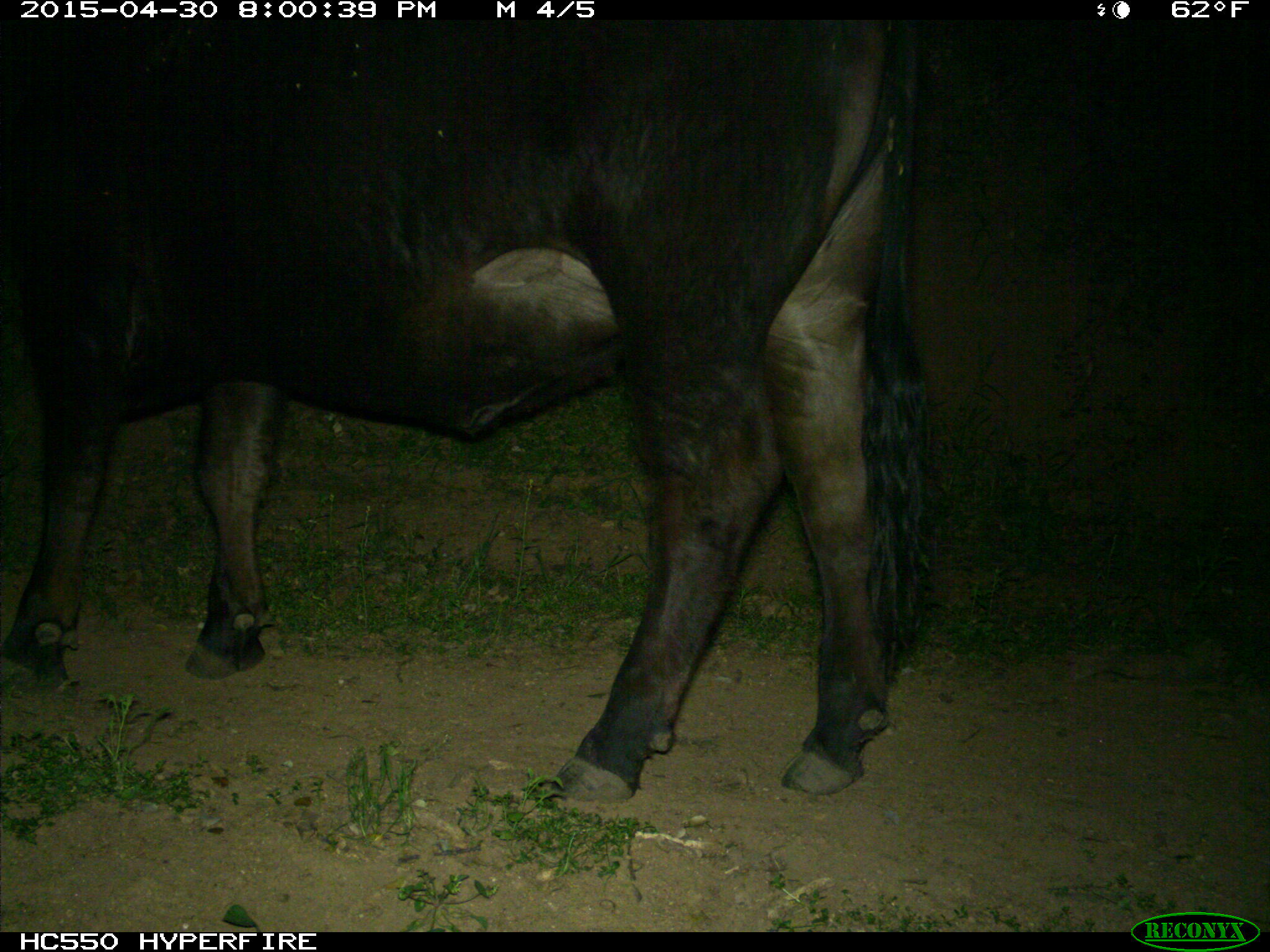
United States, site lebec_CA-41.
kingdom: Animalia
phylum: Chordata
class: Mammalia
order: Artiodactyla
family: Bovidae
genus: Bos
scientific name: Bos taurus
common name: domestic cow